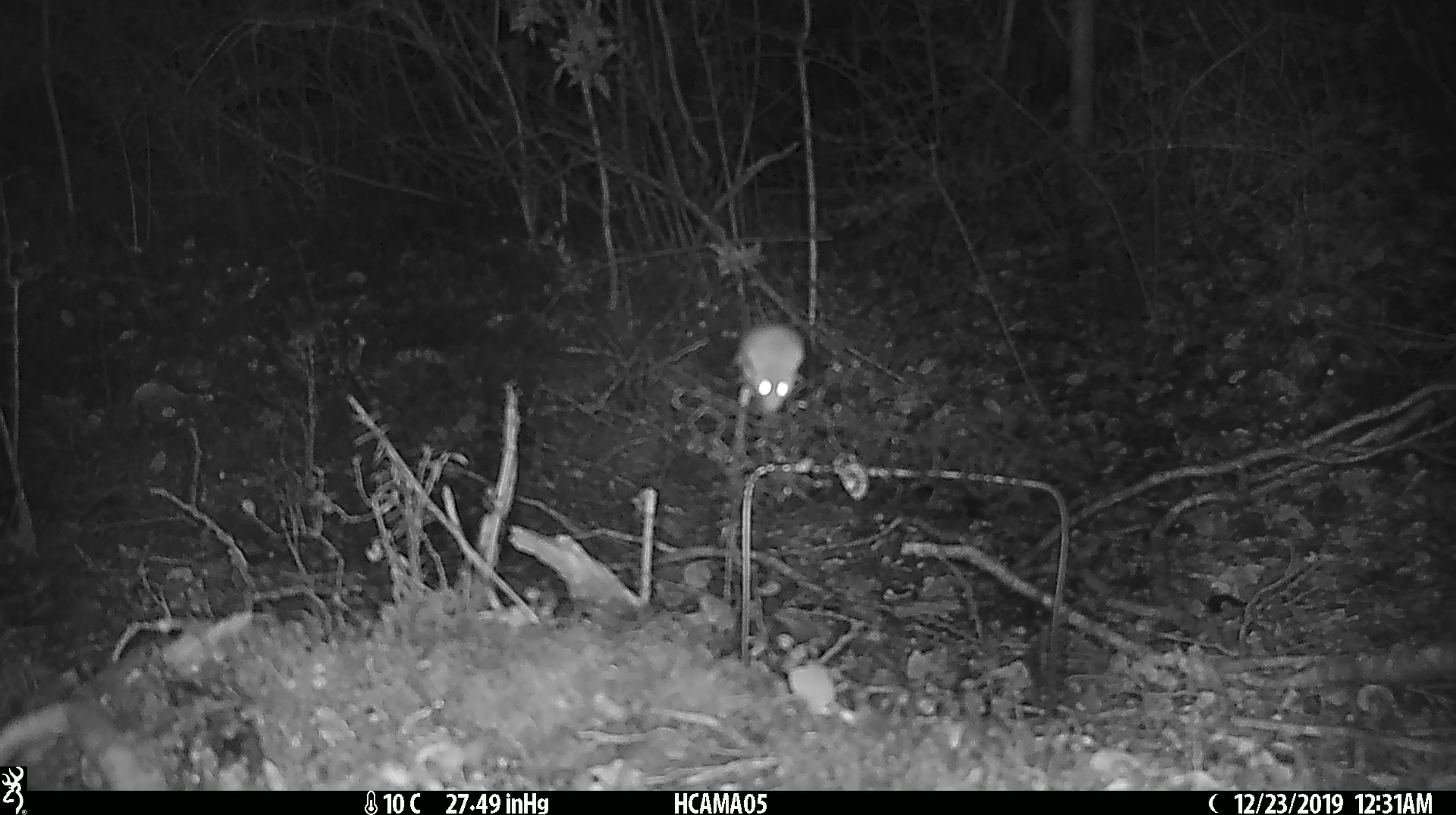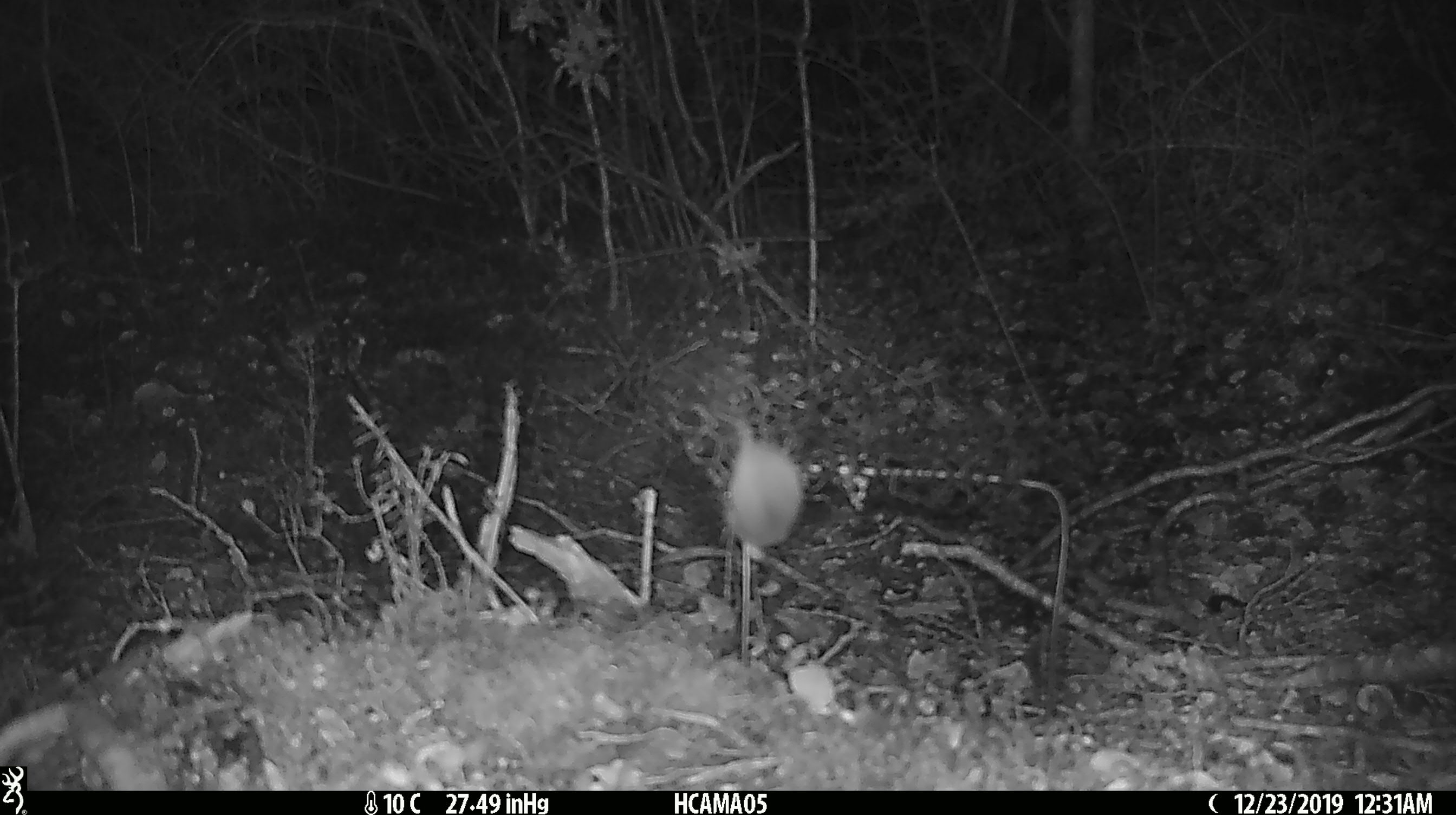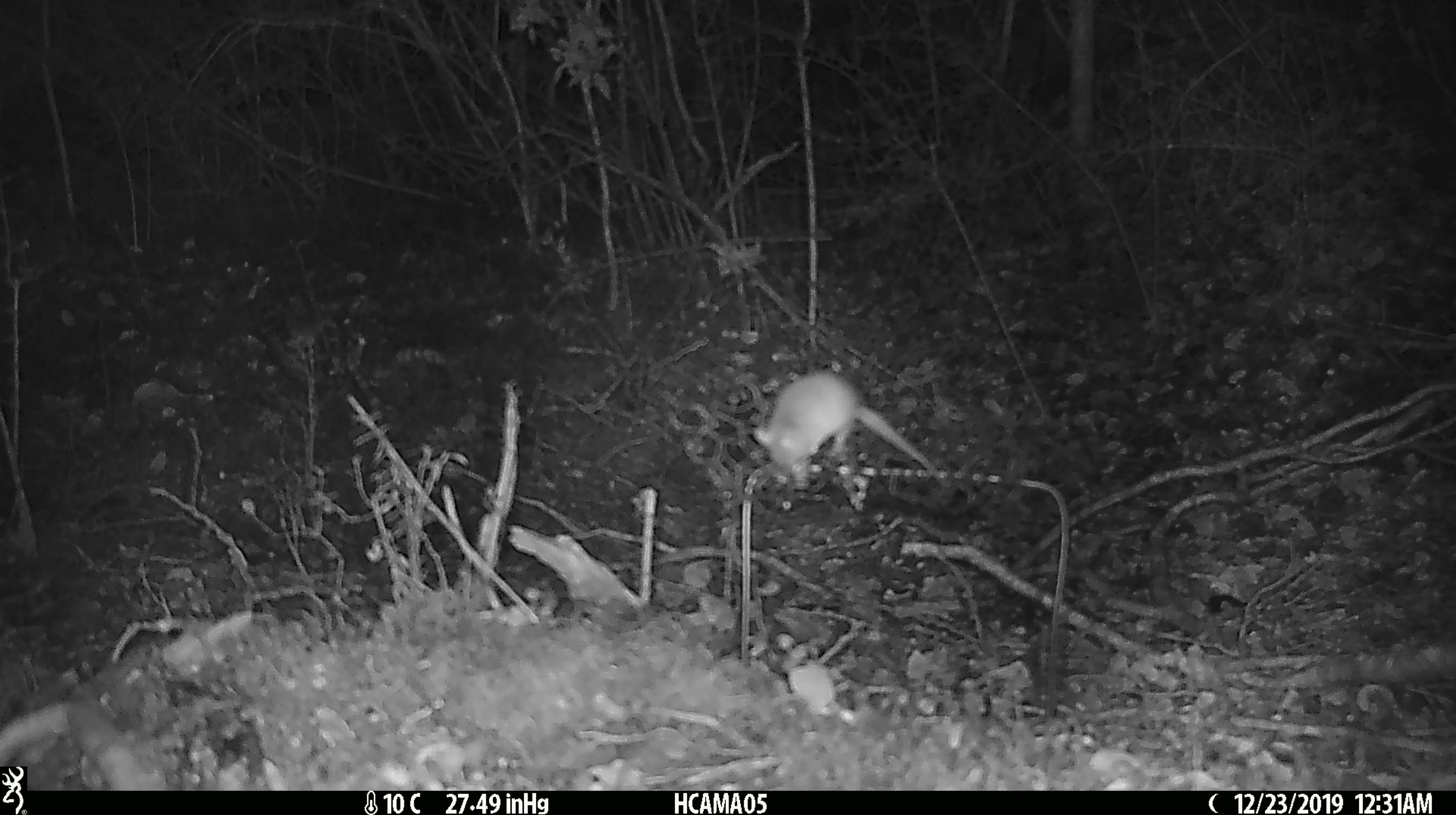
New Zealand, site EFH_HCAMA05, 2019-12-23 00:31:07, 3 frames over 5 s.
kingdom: Animalia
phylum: Chordata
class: Mammalia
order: Rodentia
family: Muridae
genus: Mus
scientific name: Mus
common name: mouse